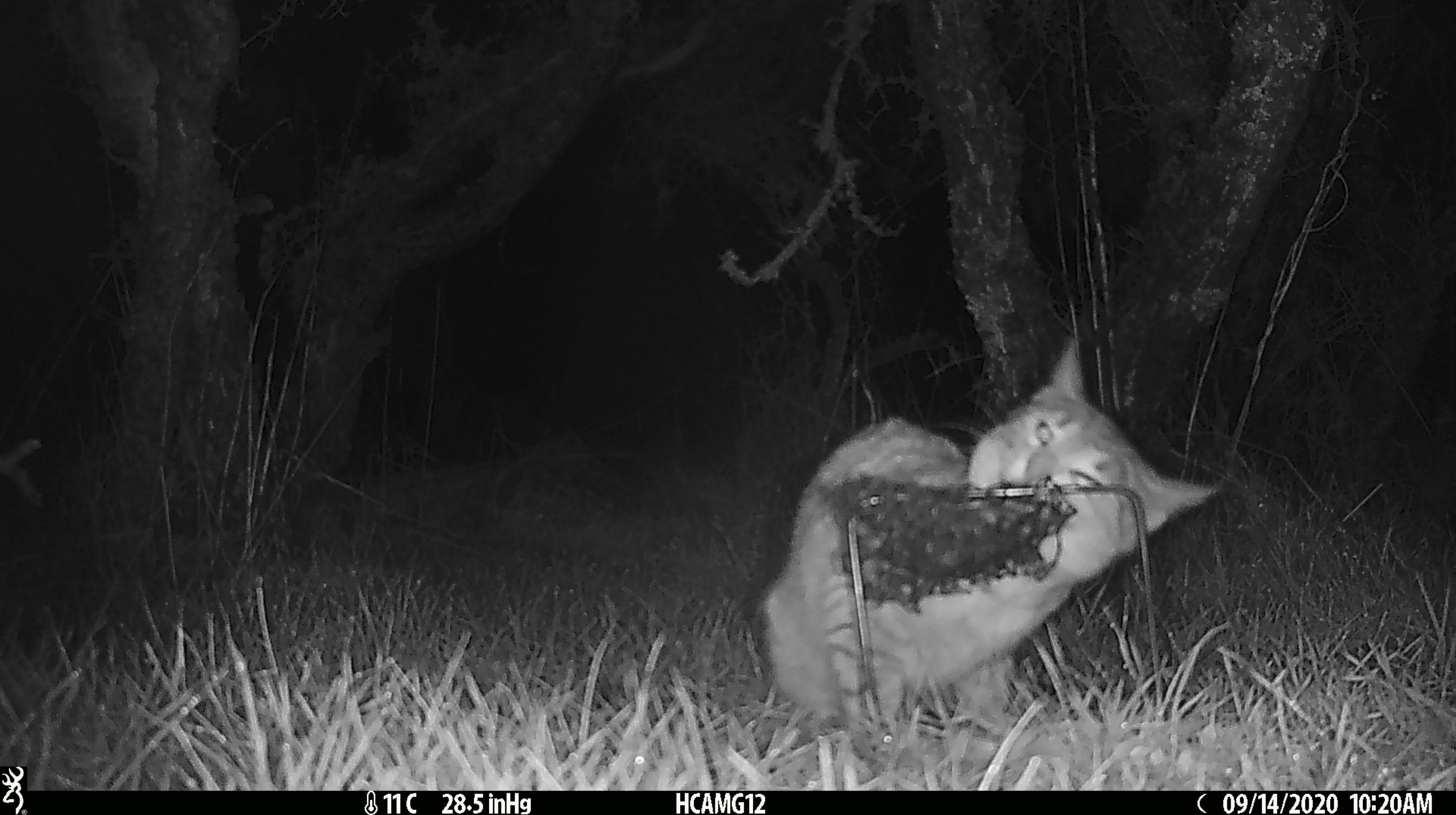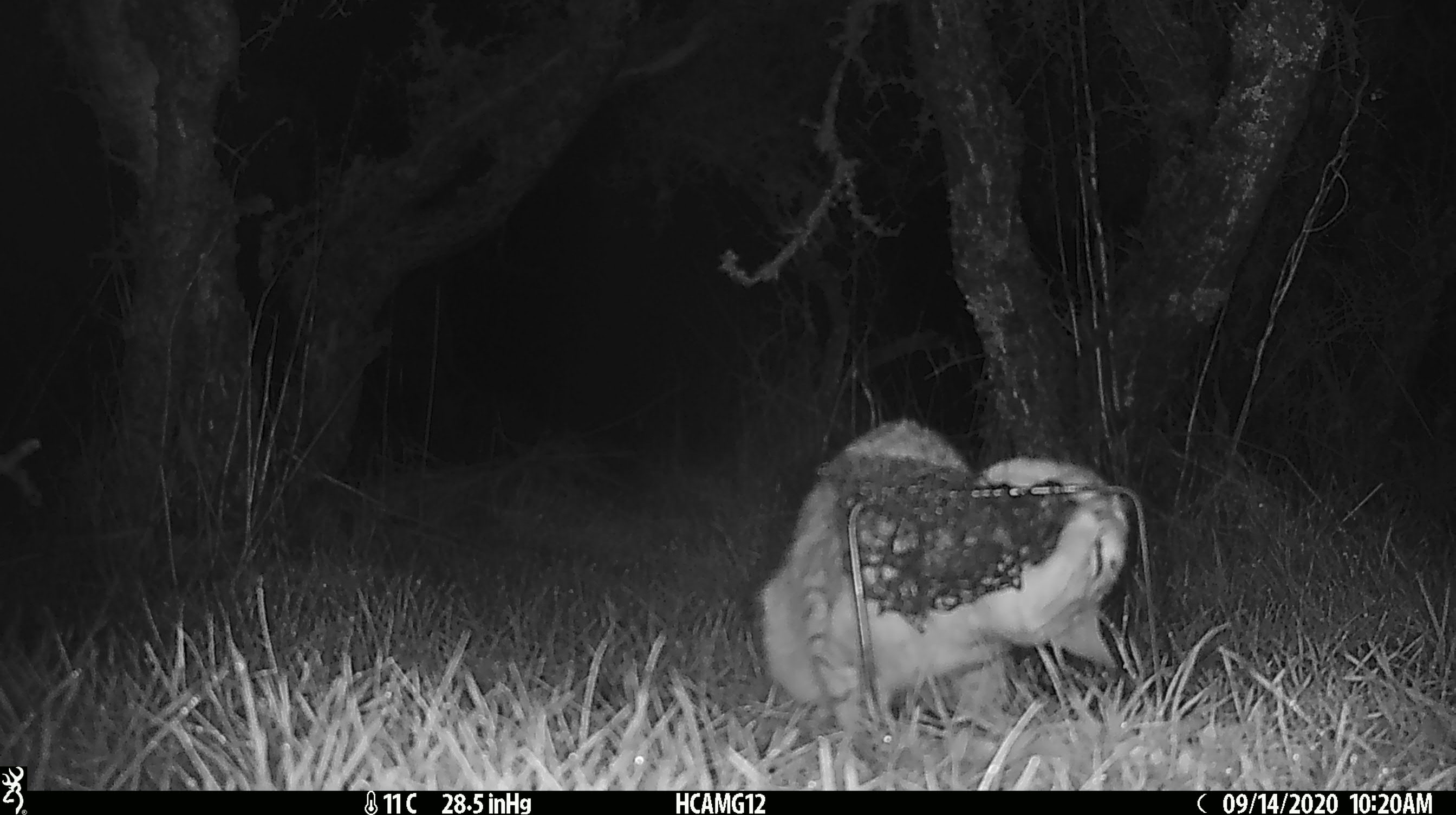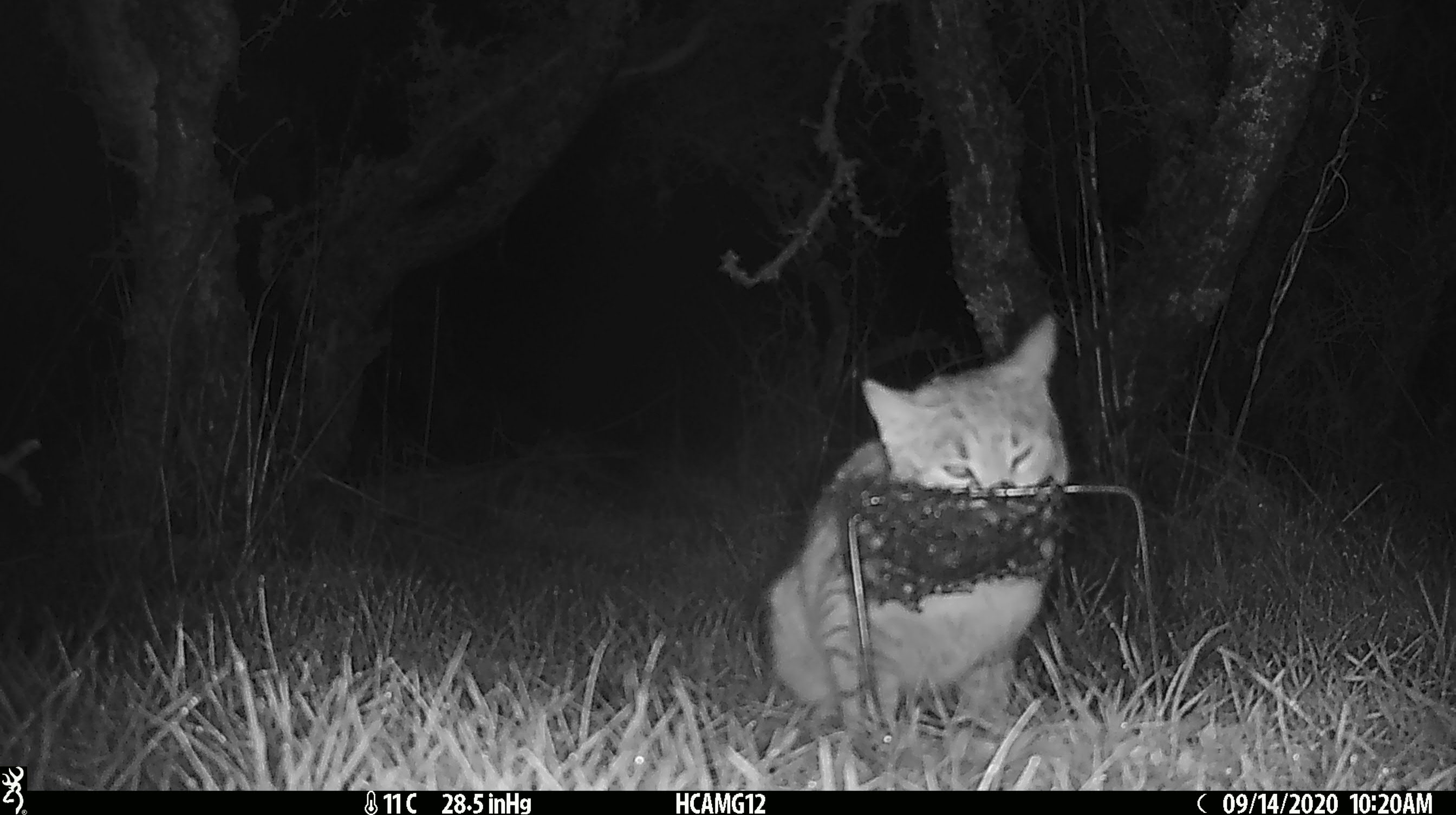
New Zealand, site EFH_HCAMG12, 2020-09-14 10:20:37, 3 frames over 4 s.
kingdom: Animalia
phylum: Chordata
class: Mammalia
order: Carnivora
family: Felidae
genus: Felis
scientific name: Felis catus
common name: domestic cat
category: cat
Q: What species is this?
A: Cat (domestic cat) (Felis catus).